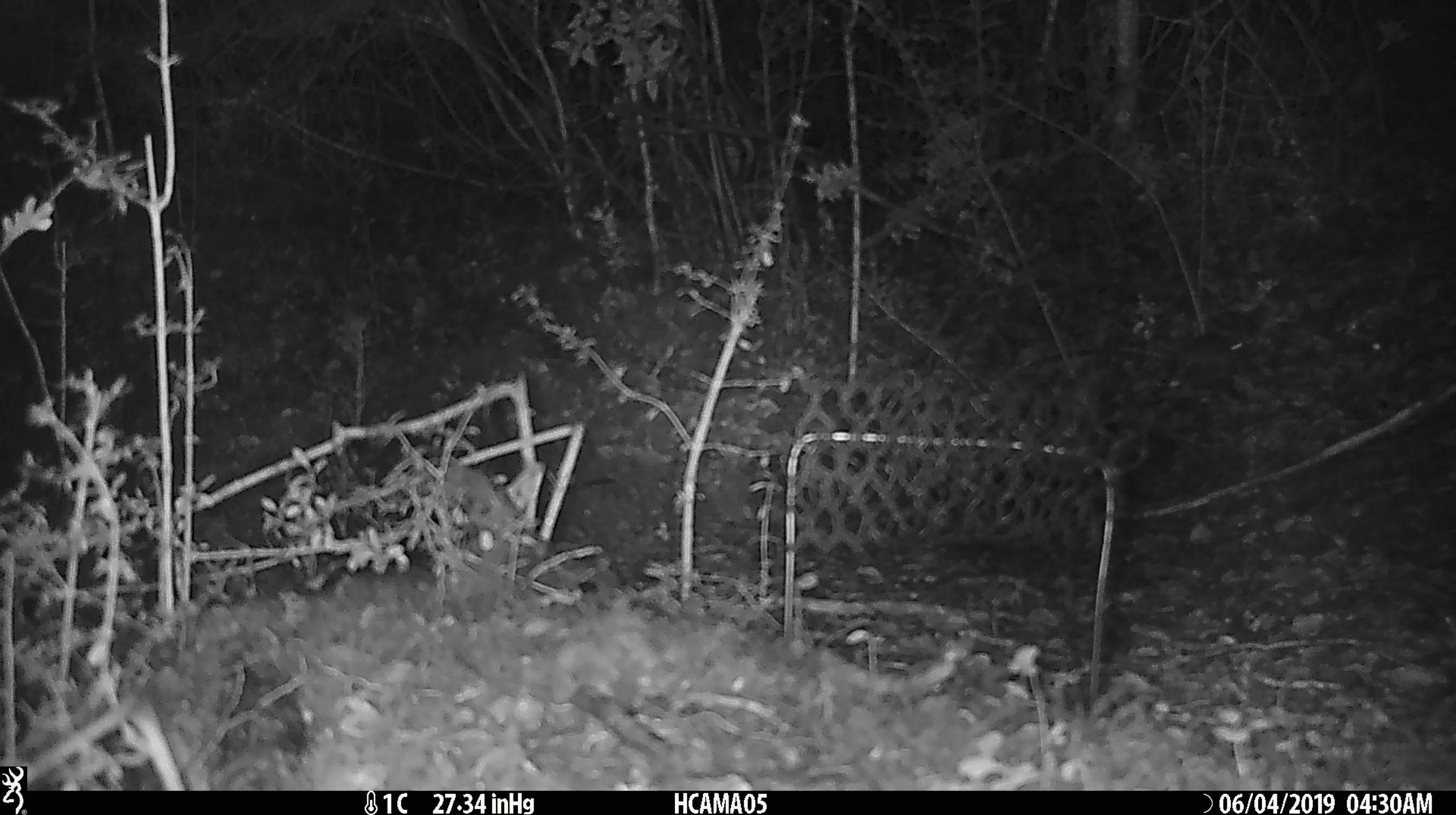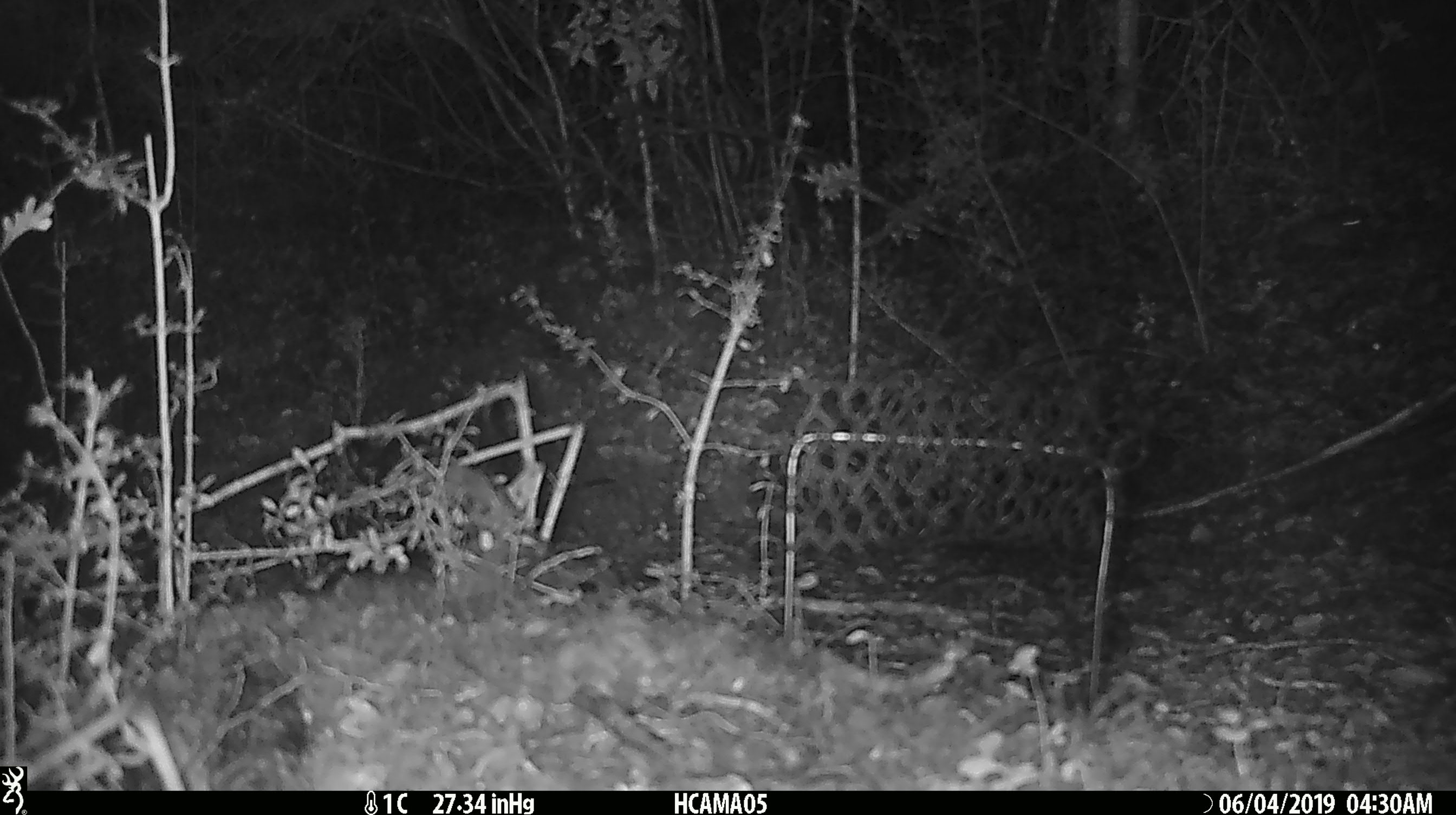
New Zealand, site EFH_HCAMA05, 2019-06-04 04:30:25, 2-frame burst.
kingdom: Animalia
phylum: Chordata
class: Mammalia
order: Rodentia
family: Muridae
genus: Mus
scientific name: Mus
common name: mouse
Mouse (Mus).